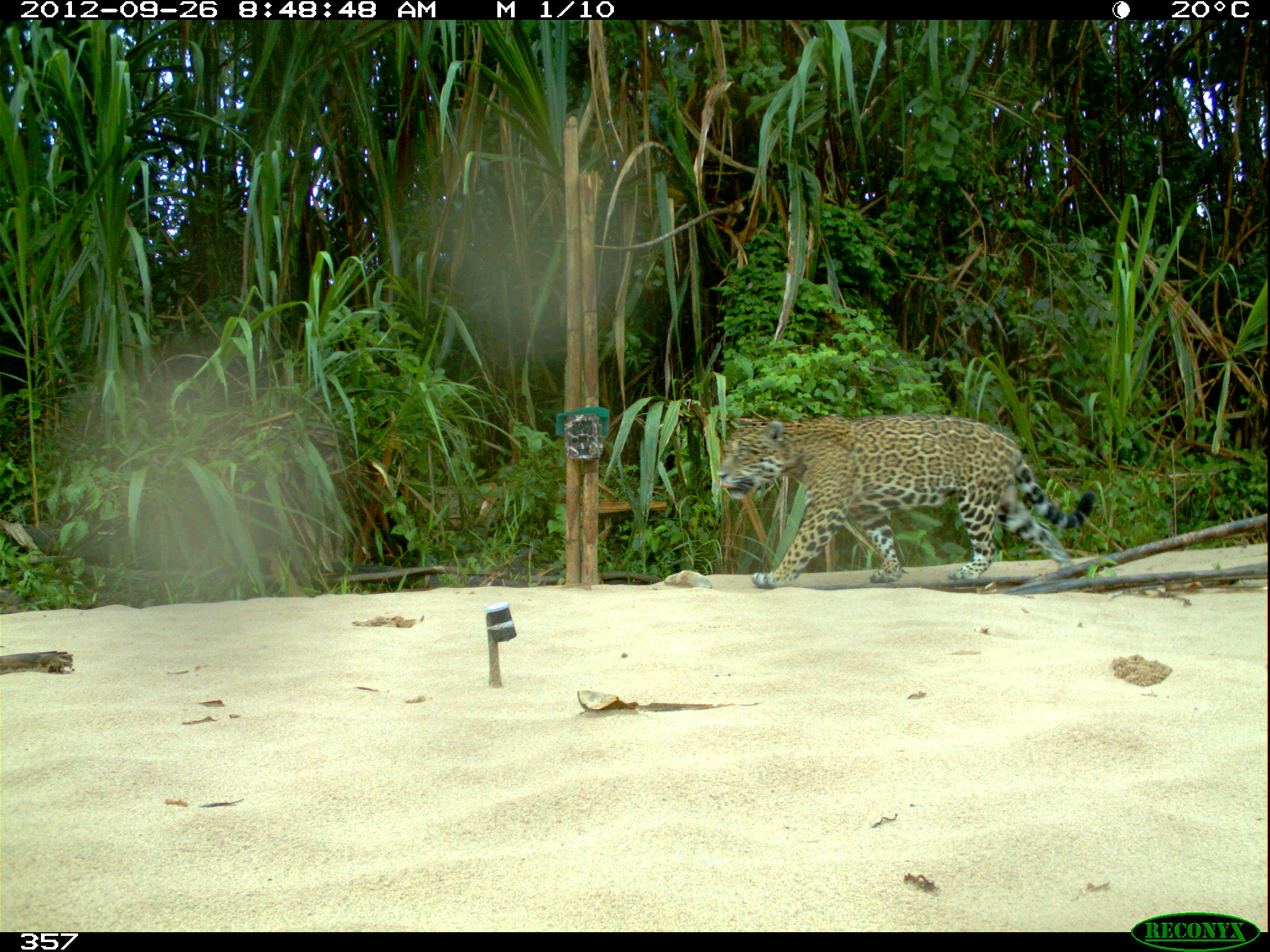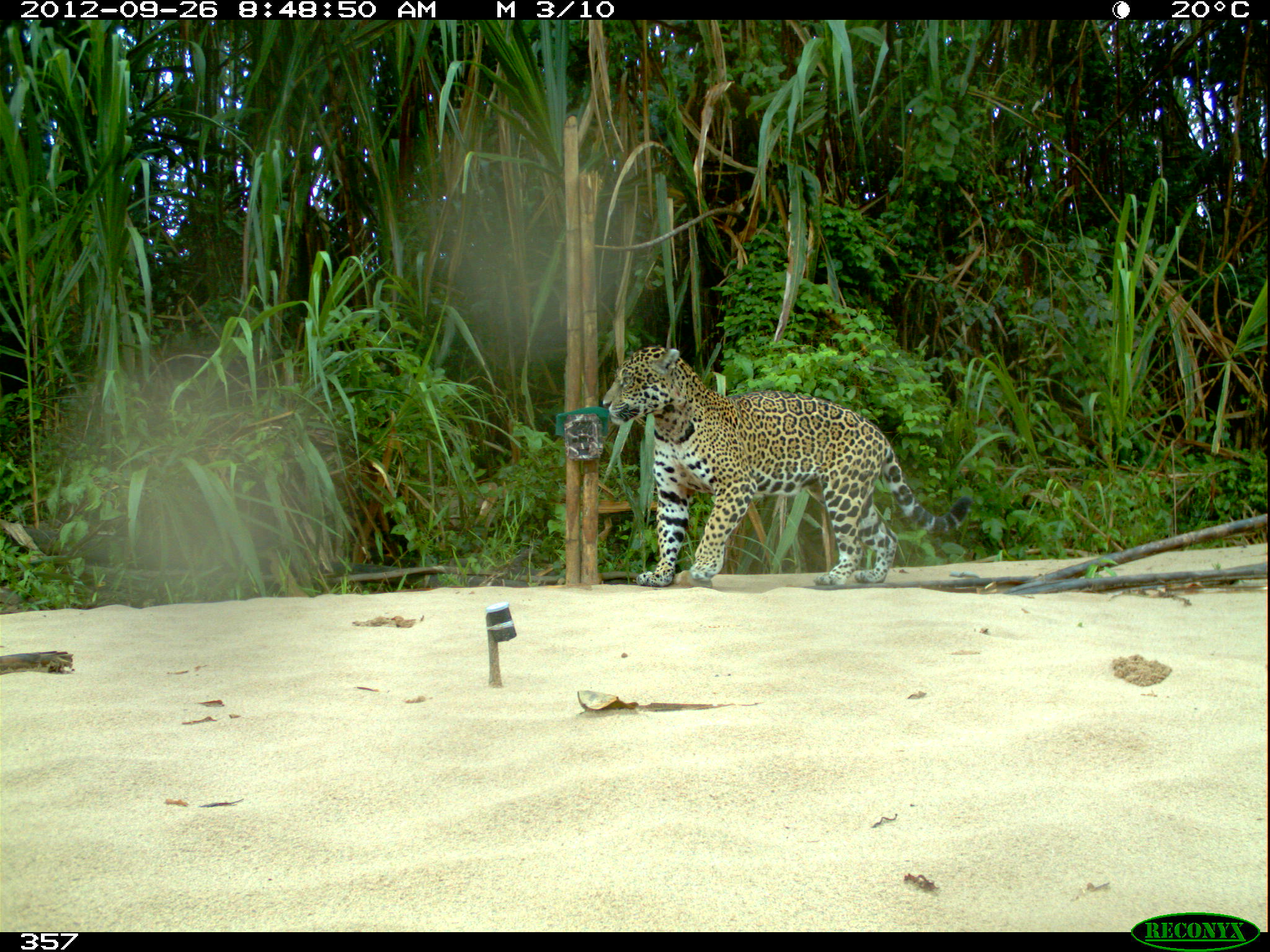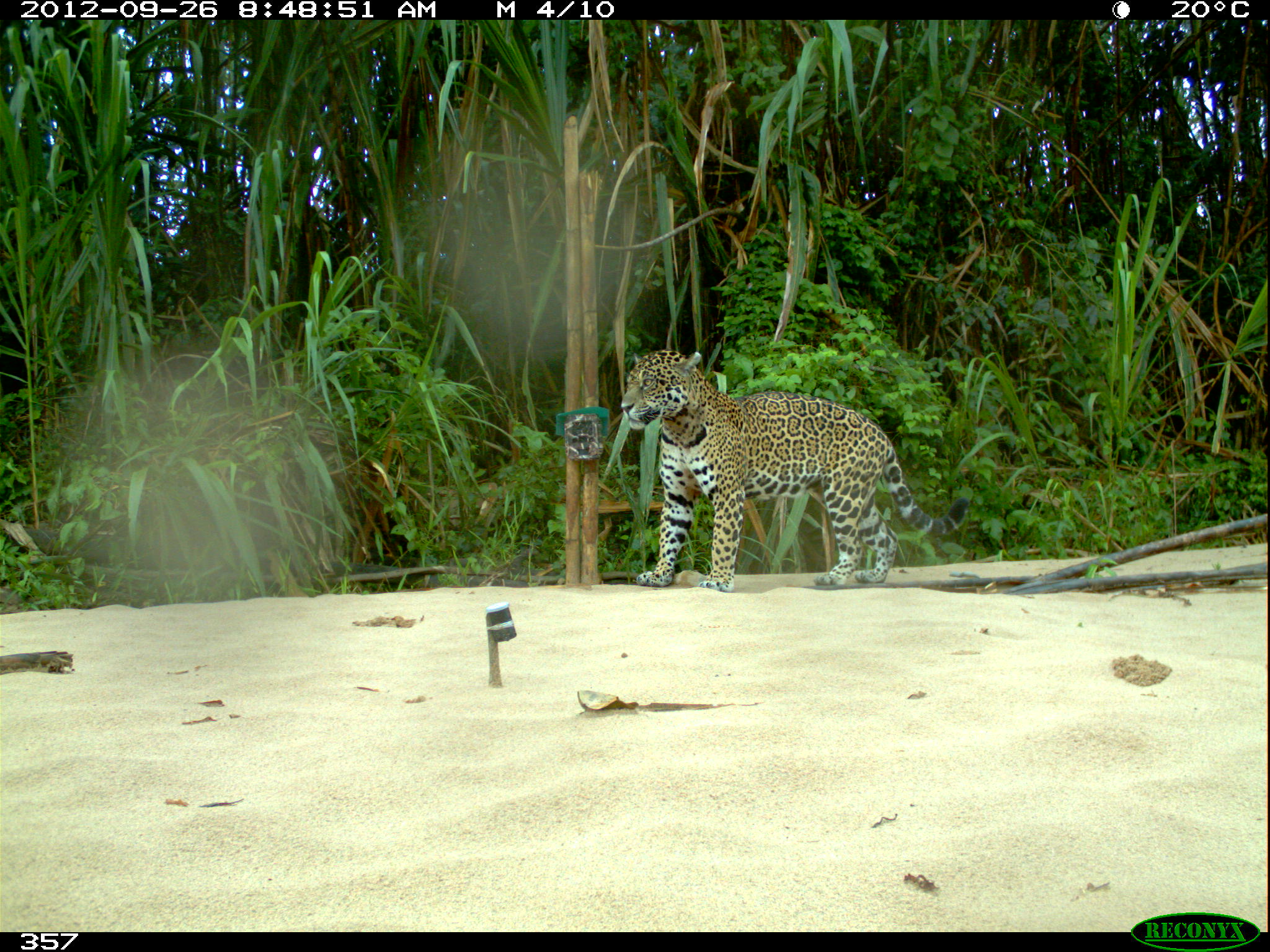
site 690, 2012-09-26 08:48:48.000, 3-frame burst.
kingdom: Animalia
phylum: Chordata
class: Mammalia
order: Carnivora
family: Felidae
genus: Panthera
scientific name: Panthera onca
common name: jaguar